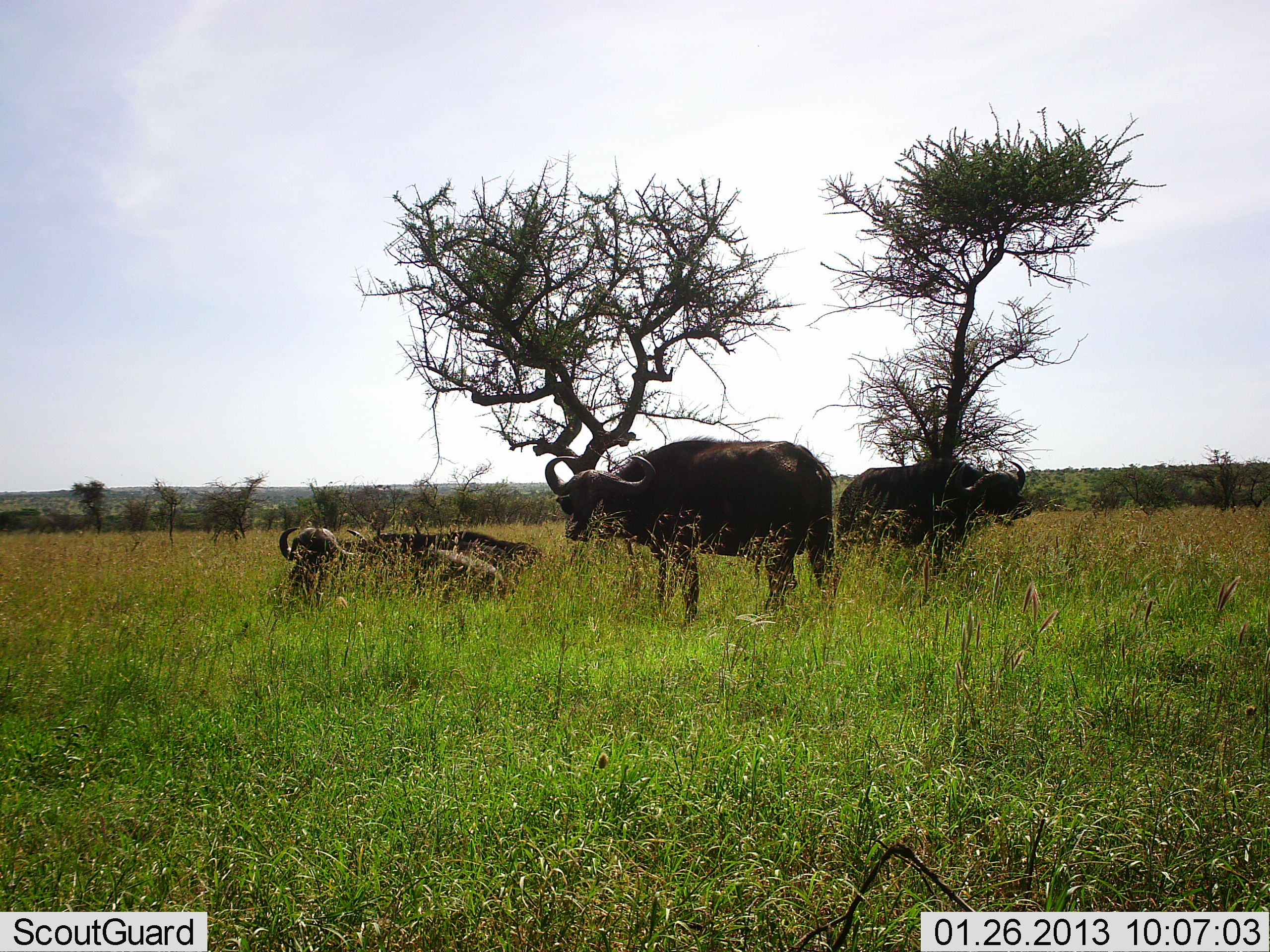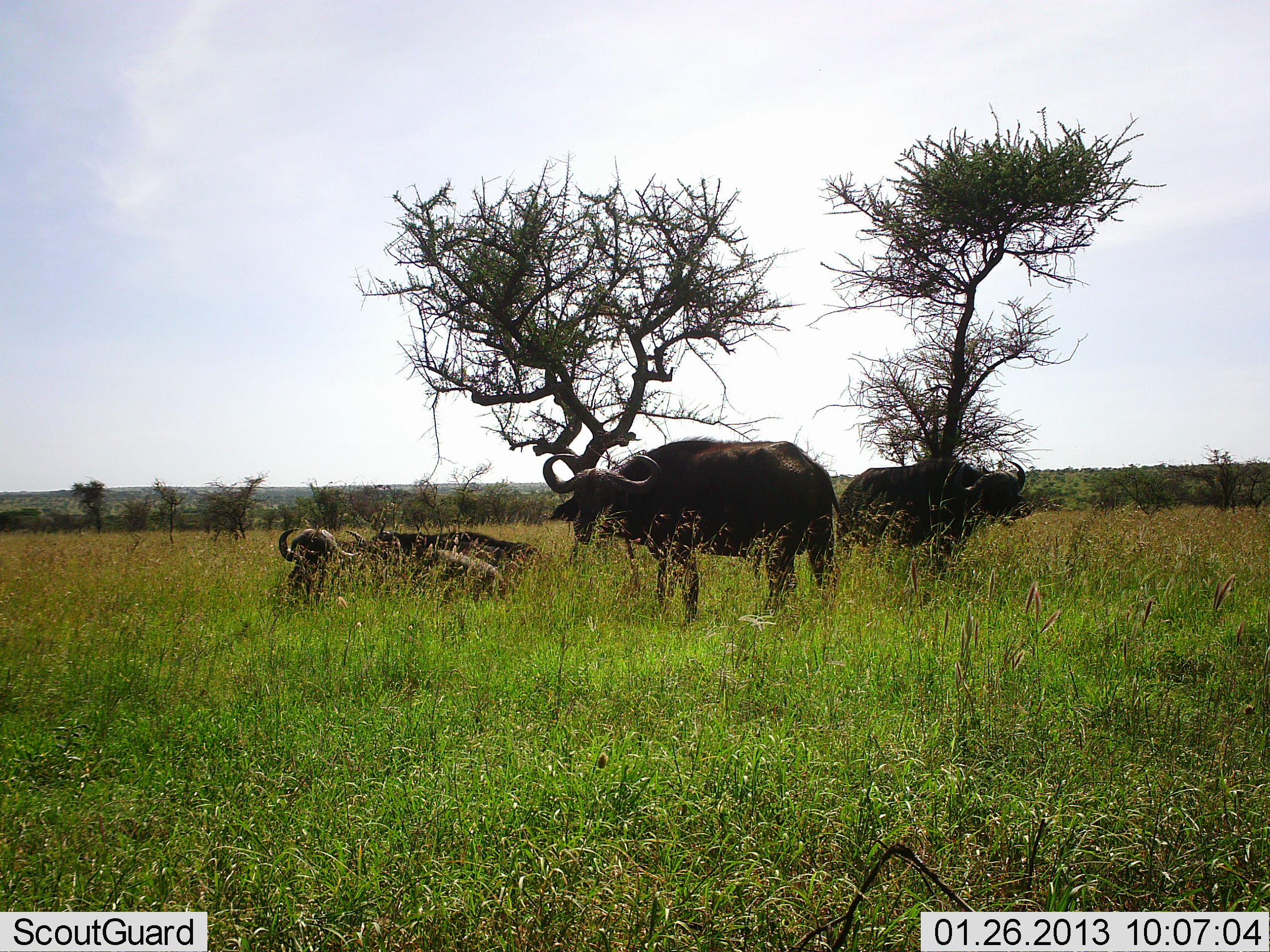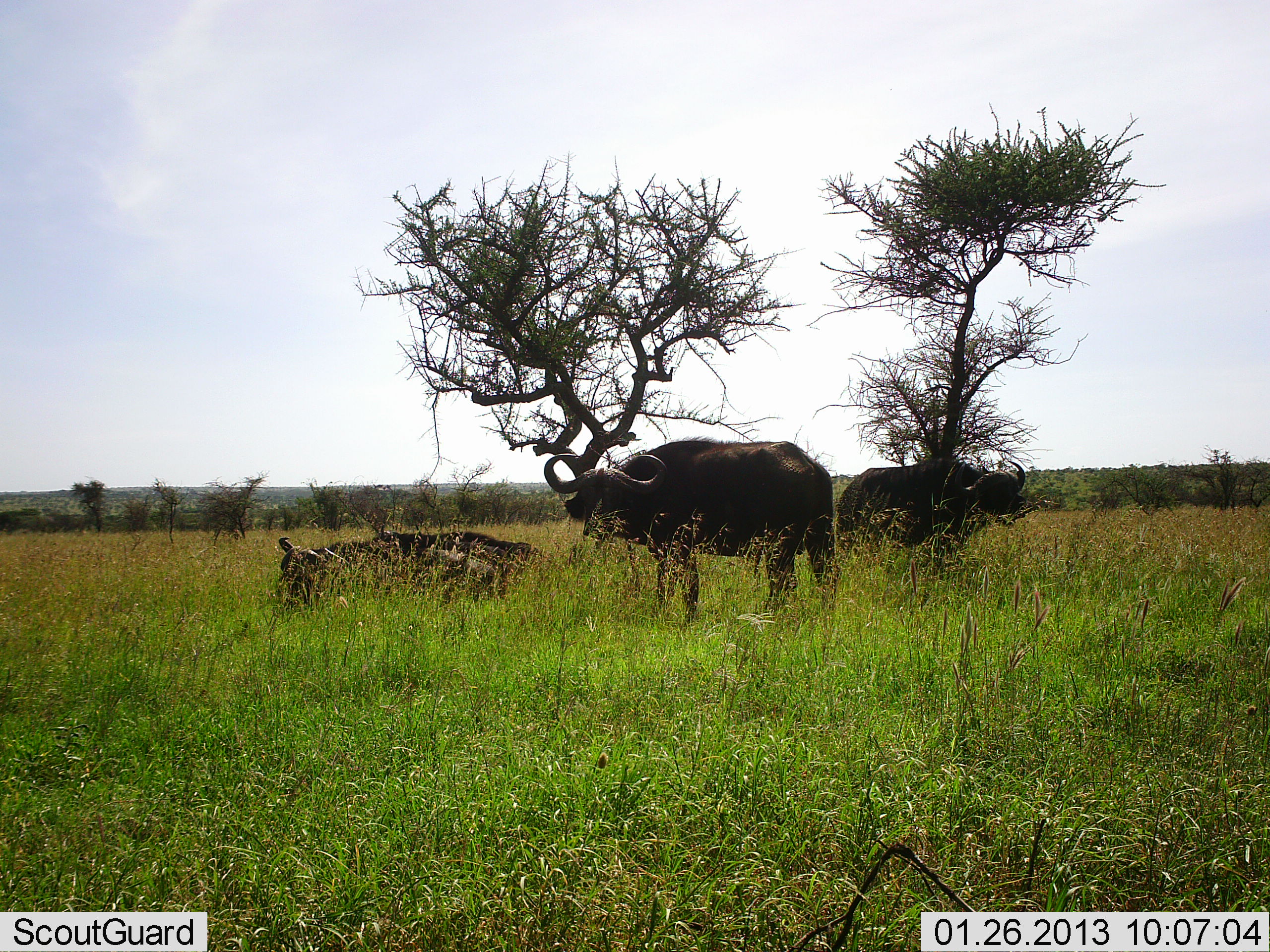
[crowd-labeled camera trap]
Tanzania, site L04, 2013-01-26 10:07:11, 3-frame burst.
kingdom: Animalia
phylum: Chordata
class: Mammalia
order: Artiodactyla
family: Bovidae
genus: Syncerus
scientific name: Syncerus caffer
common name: cape buffalo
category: buffalo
Buffalo (cape buffalo) (Syncerus caffer), count 4. Behavior (volunteer vote fractions): standing 87%, resting 100%, moving 0%, interacting 0%. Young present (vote fraction): 0%. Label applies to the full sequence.